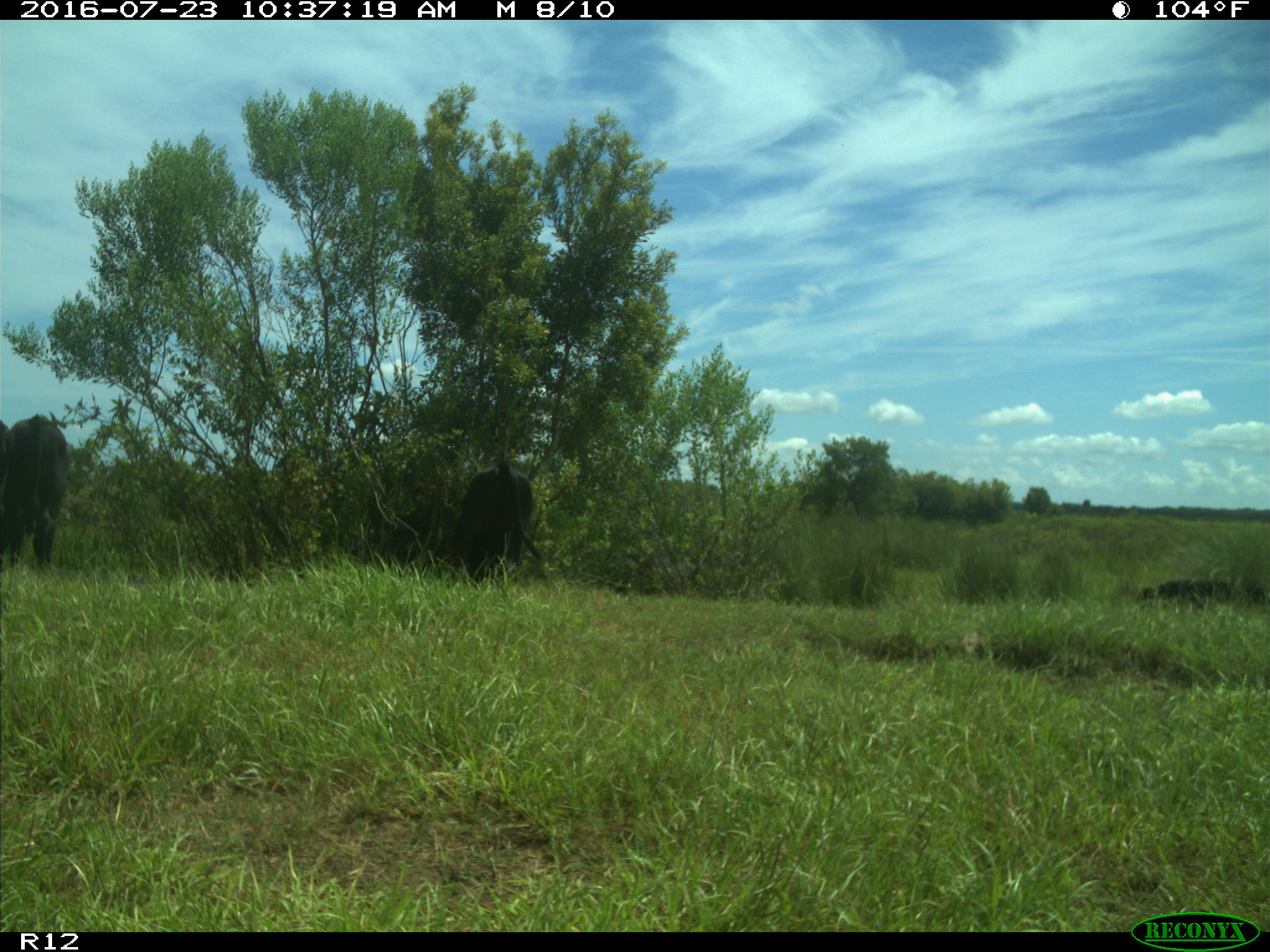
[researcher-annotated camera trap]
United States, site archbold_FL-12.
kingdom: Animalia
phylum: Chordata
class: Mammalia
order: Artiodactyla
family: Bovidae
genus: Bos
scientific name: Bos taurus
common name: domestic cow